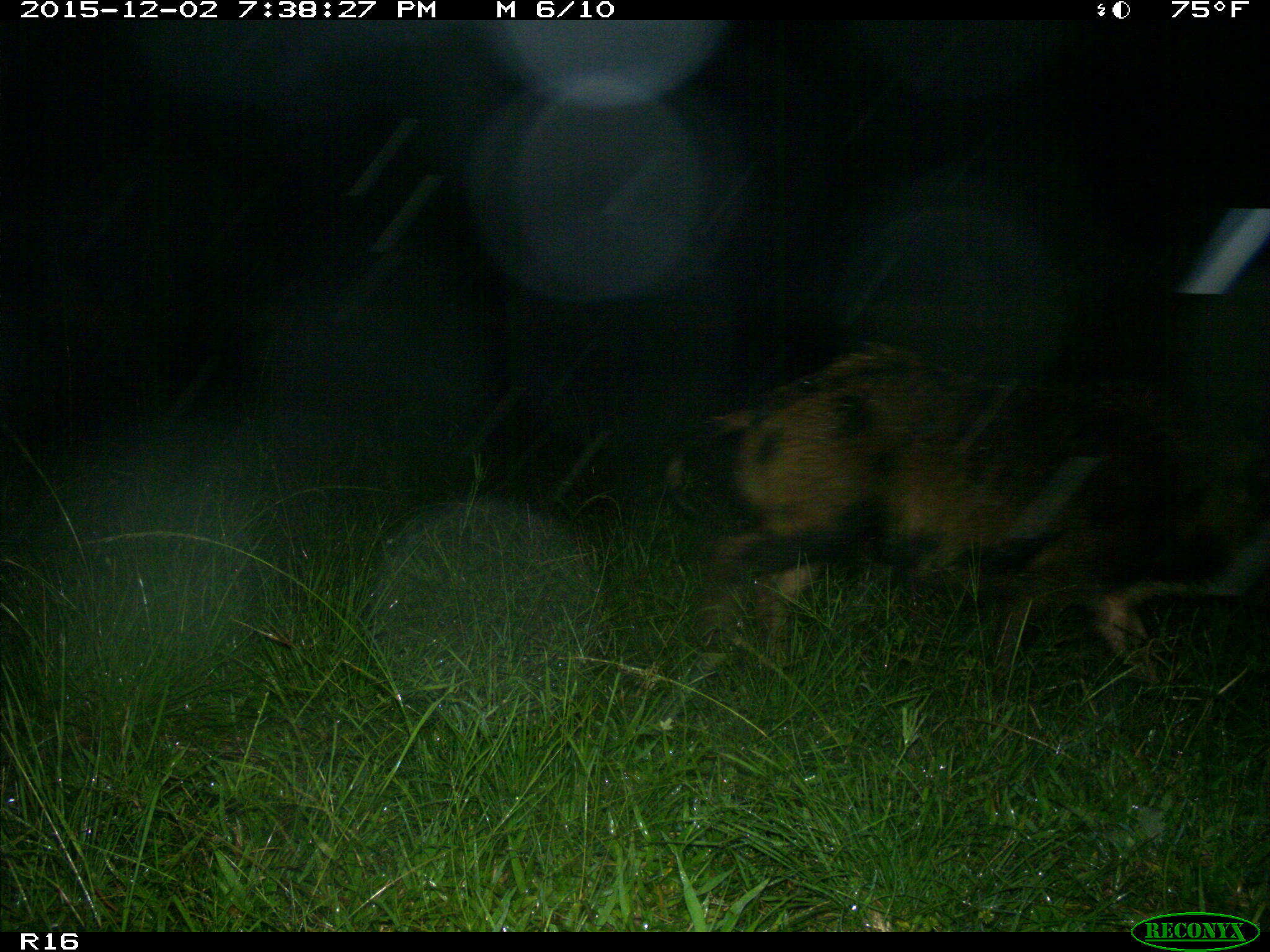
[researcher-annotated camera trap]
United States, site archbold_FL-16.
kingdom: Animalia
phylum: Chordata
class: Mammalia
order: Artiodactyla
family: Suidae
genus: Sus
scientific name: Sus scrofa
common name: wild boar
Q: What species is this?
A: Sus scrofa (wild boar).